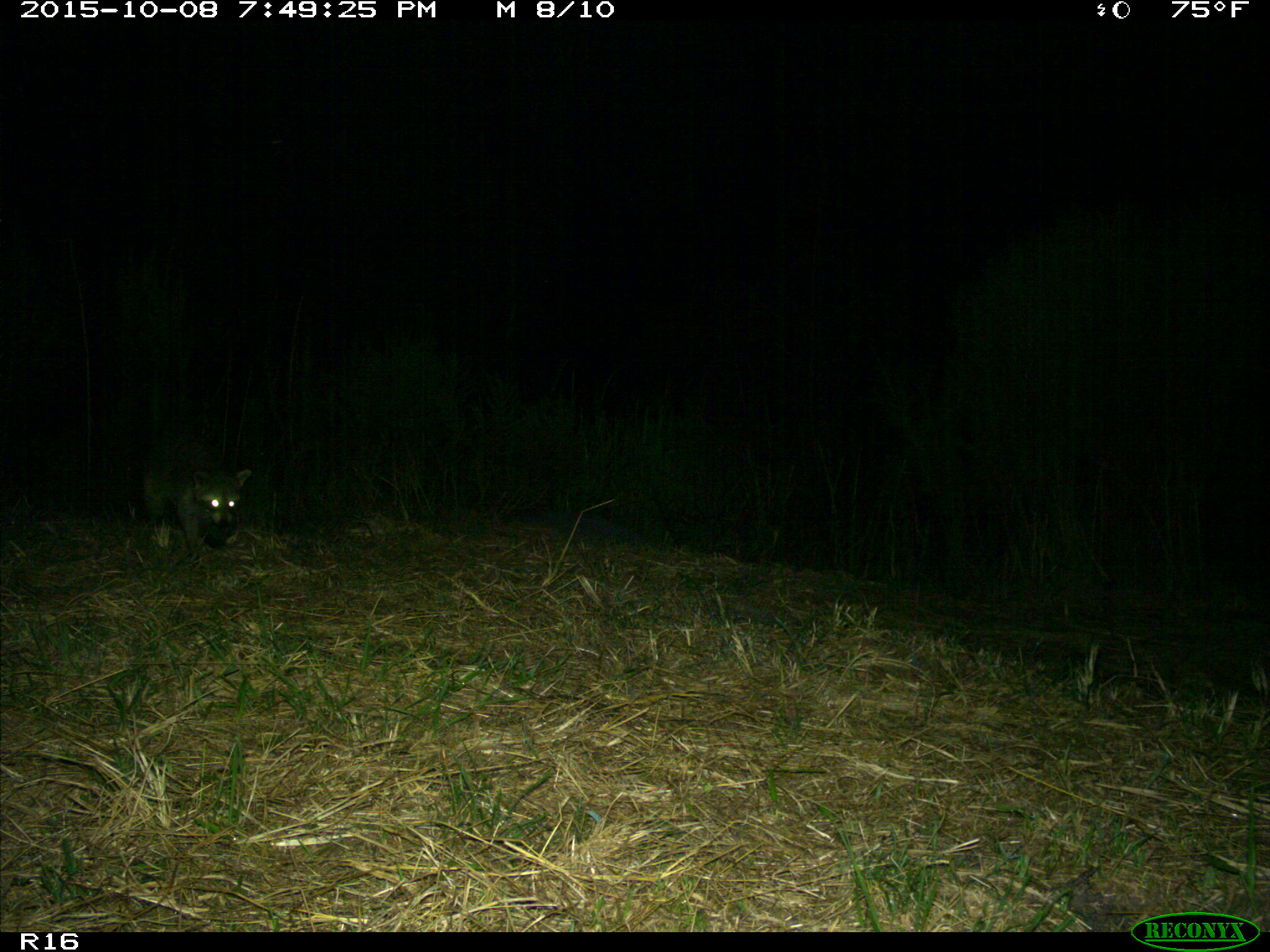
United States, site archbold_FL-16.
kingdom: Animalia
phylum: Chordata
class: Mammalia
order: Carnivora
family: Procyonidae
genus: Procyon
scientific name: Procyon lotor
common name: common raccoon